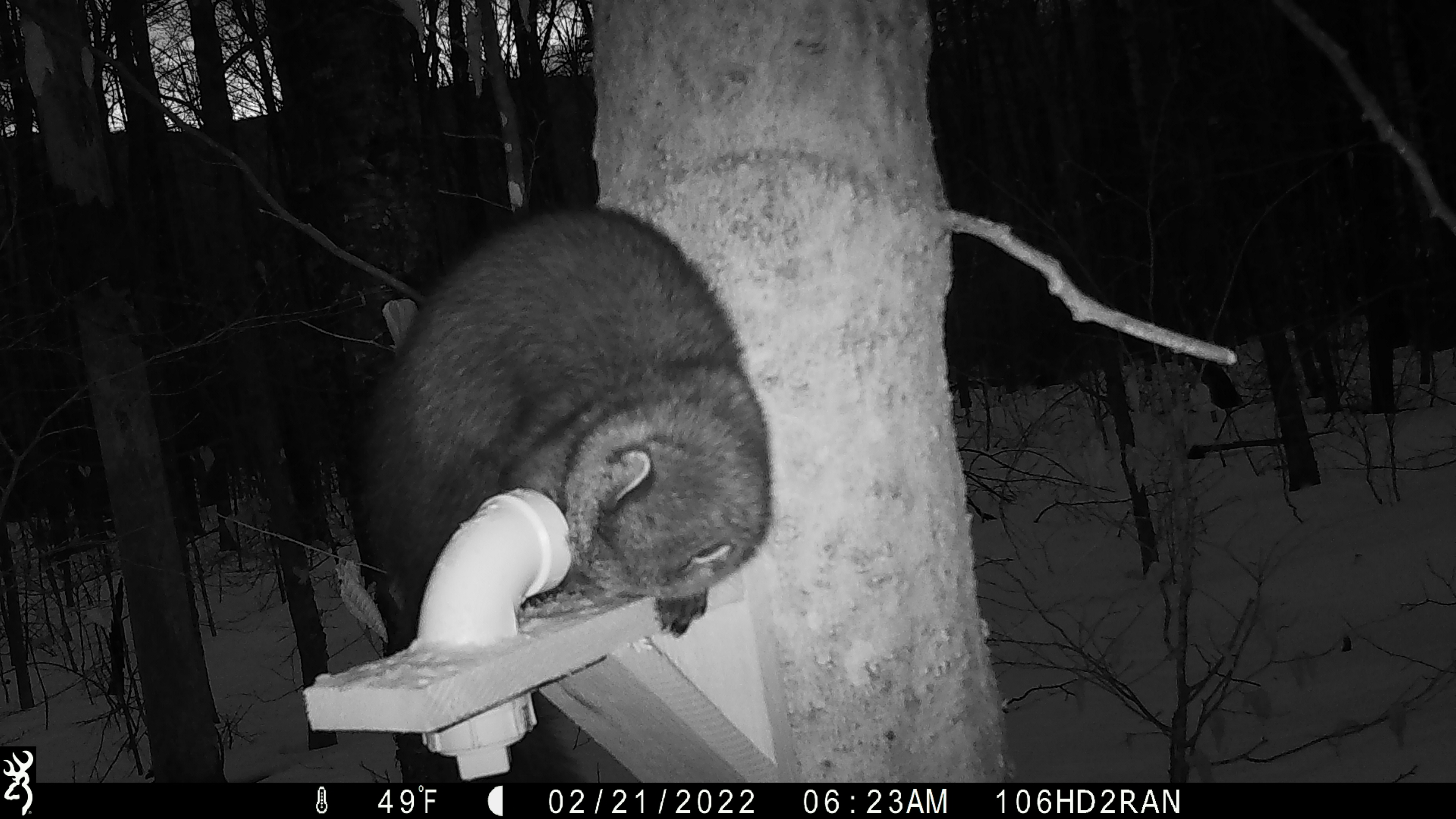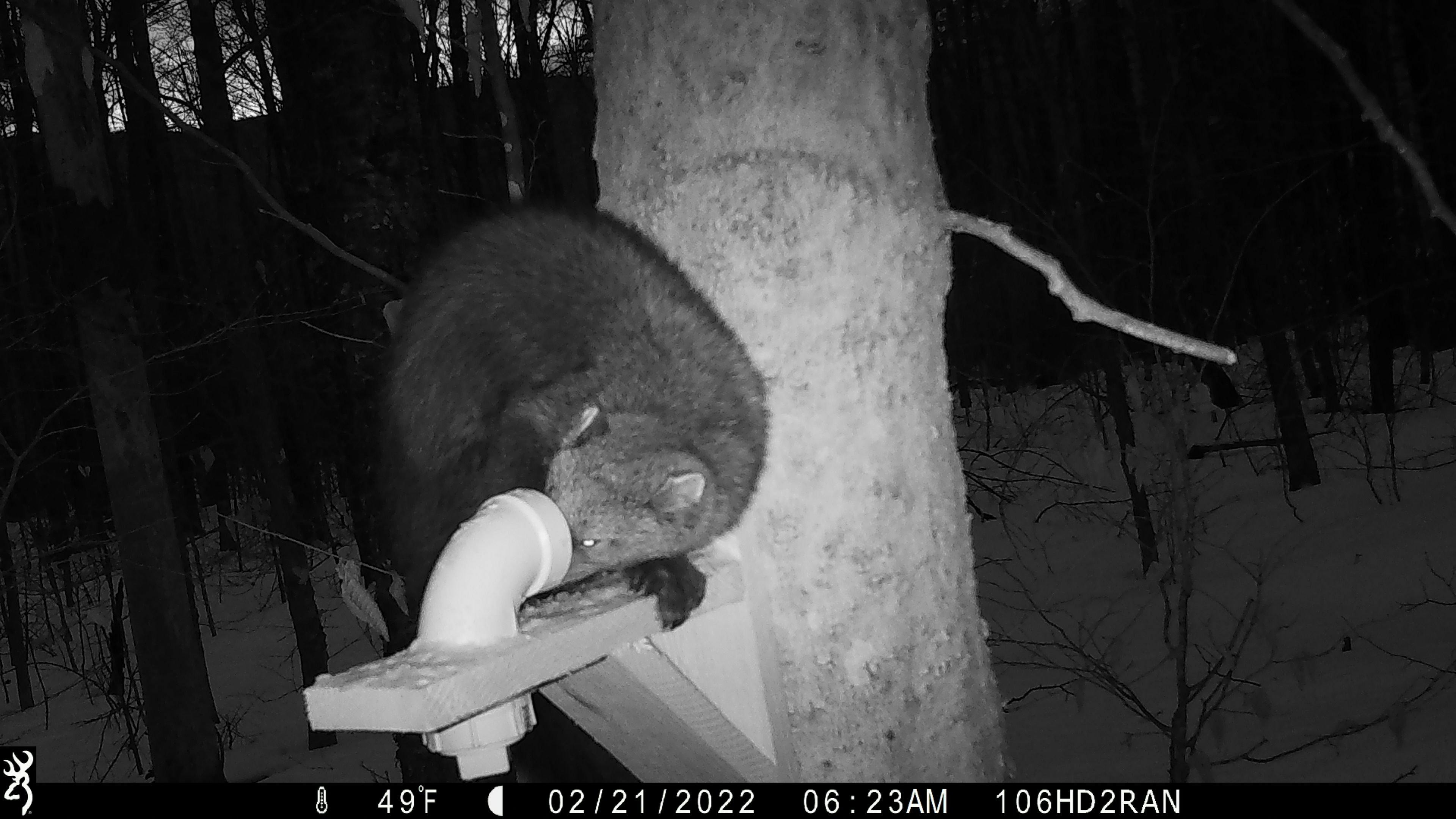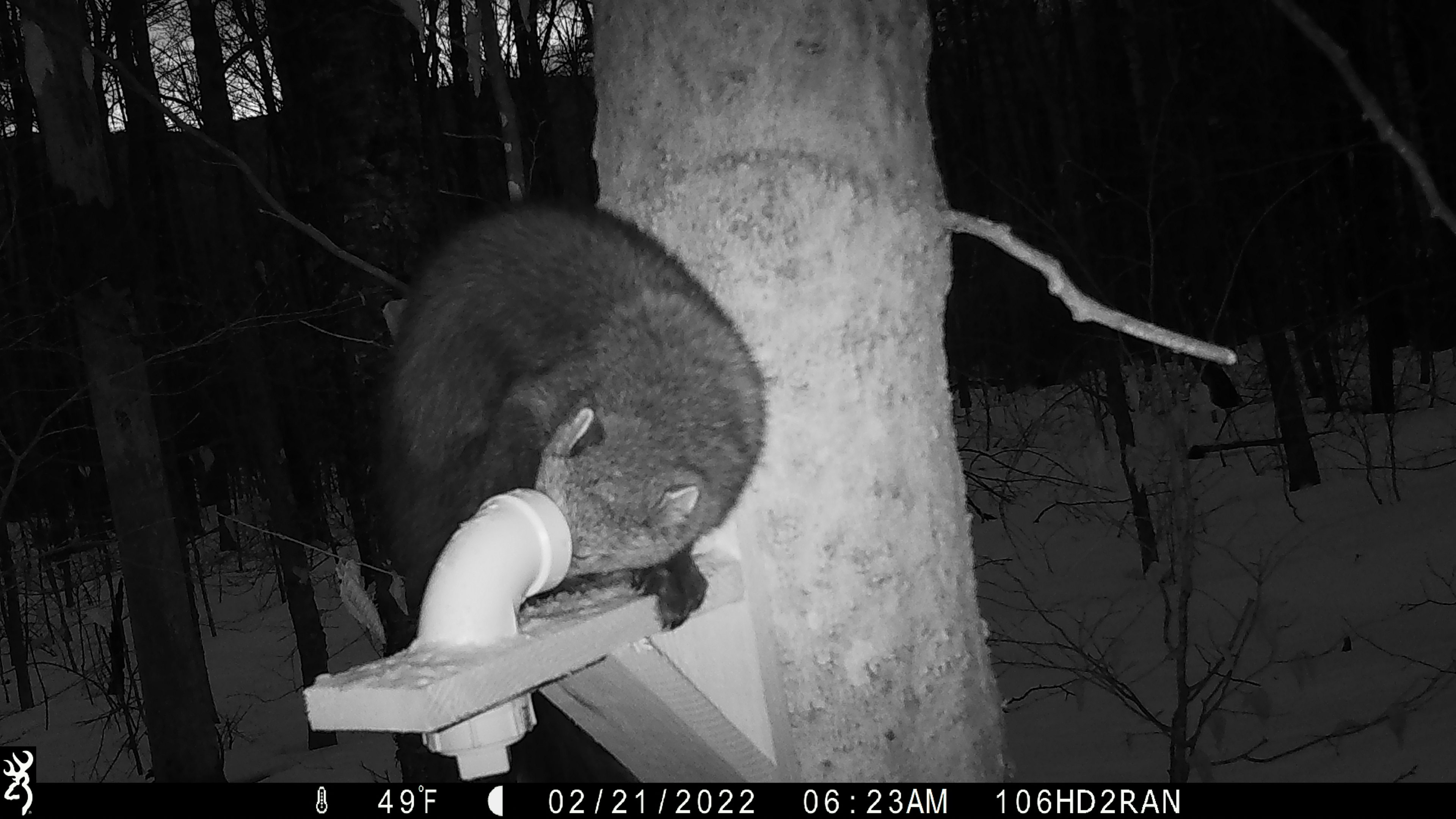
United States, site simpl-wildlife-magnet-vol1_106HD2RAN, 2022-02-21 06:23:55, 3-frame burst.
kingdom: Animalia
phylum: Chordata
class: Mammalia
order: Carnivora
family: Mustelidae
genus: Pekania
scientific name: Pekania pennanti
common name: fisher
Fisher (Pekania pennanti).